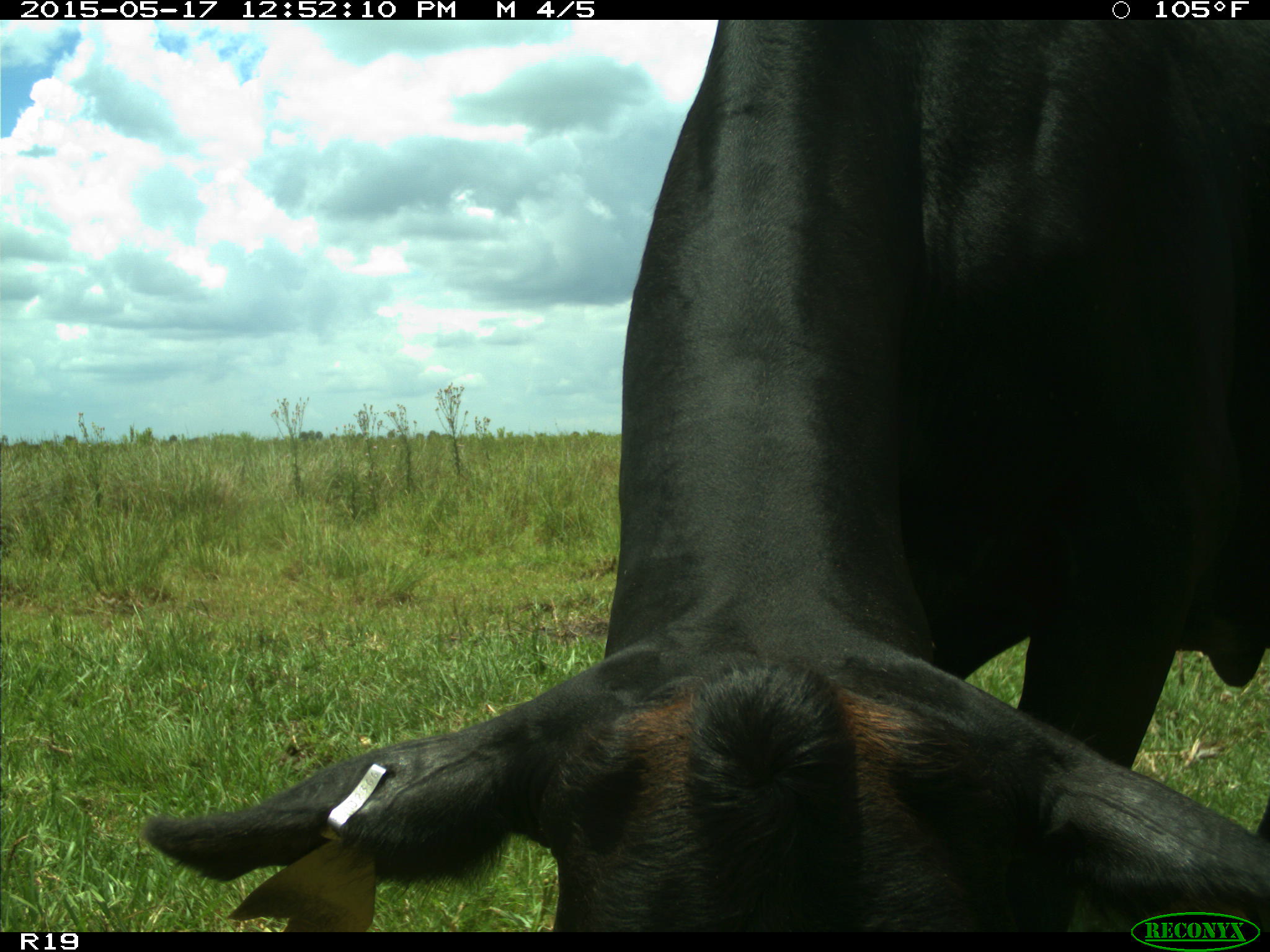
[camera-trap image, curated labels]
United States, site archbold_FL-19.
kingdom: Animalia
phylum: Chordata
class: Mammalia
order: Artiodactyla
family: Bovidae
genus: Bos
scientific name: Bos taurus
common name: domestic cow